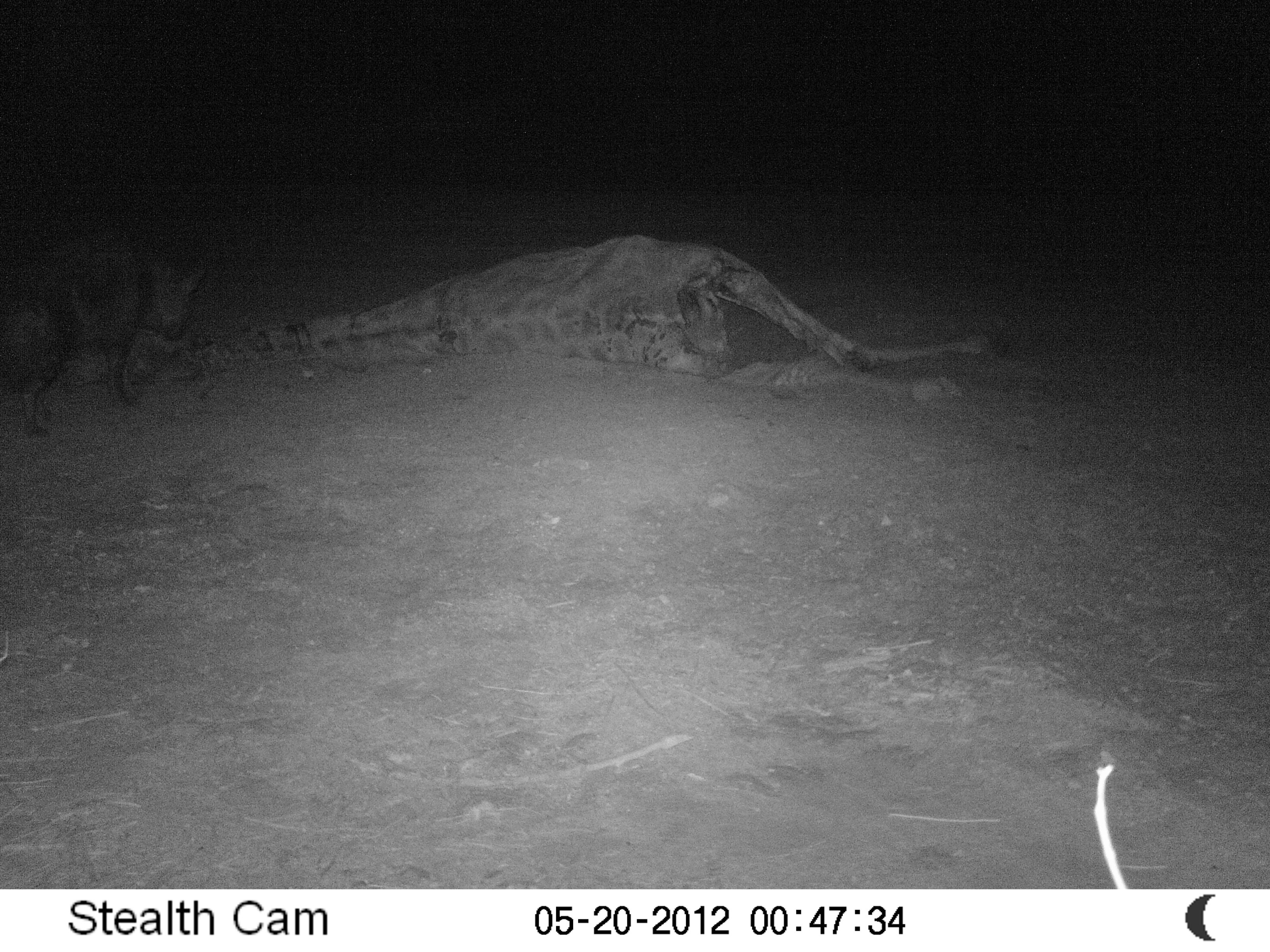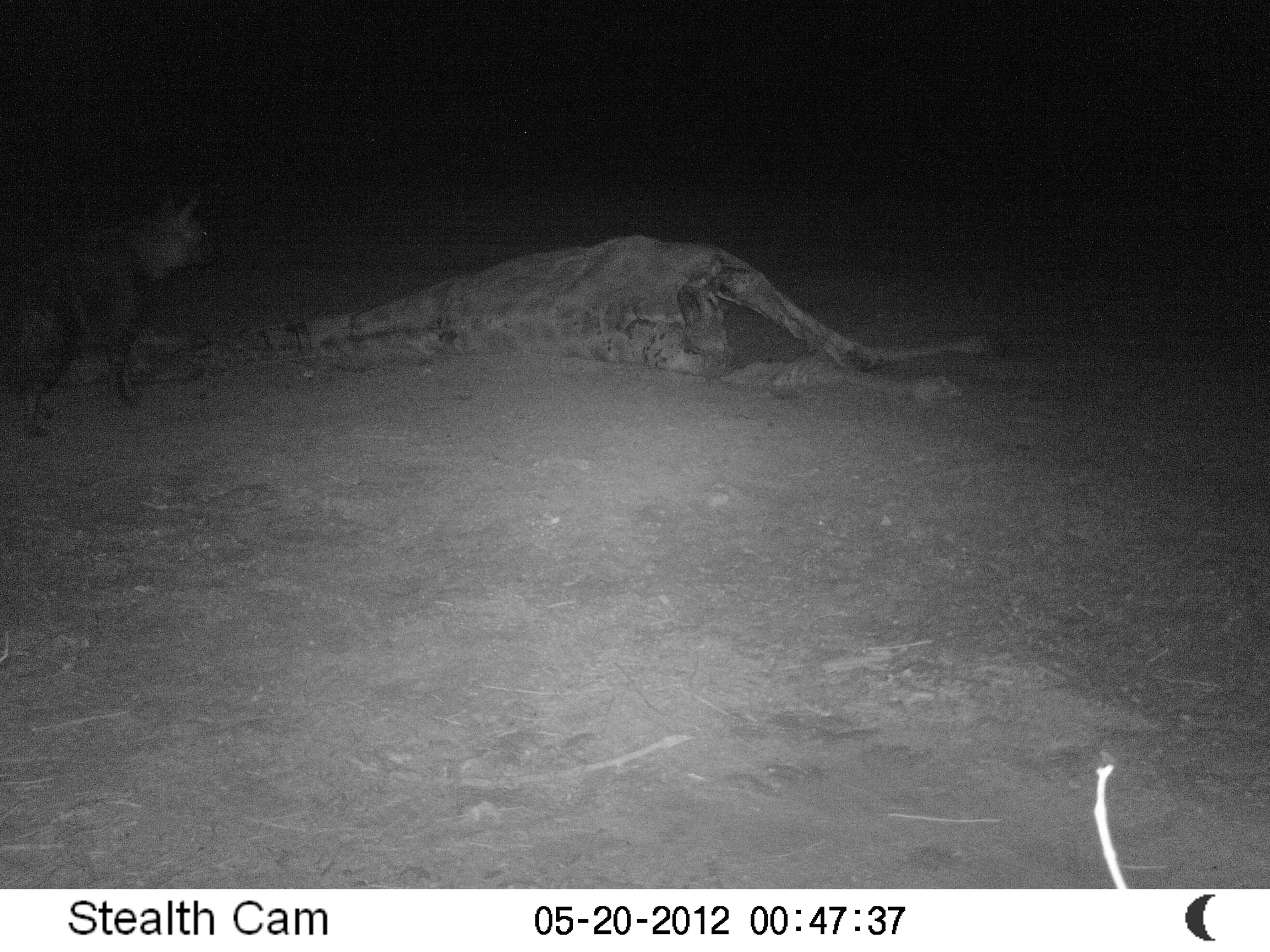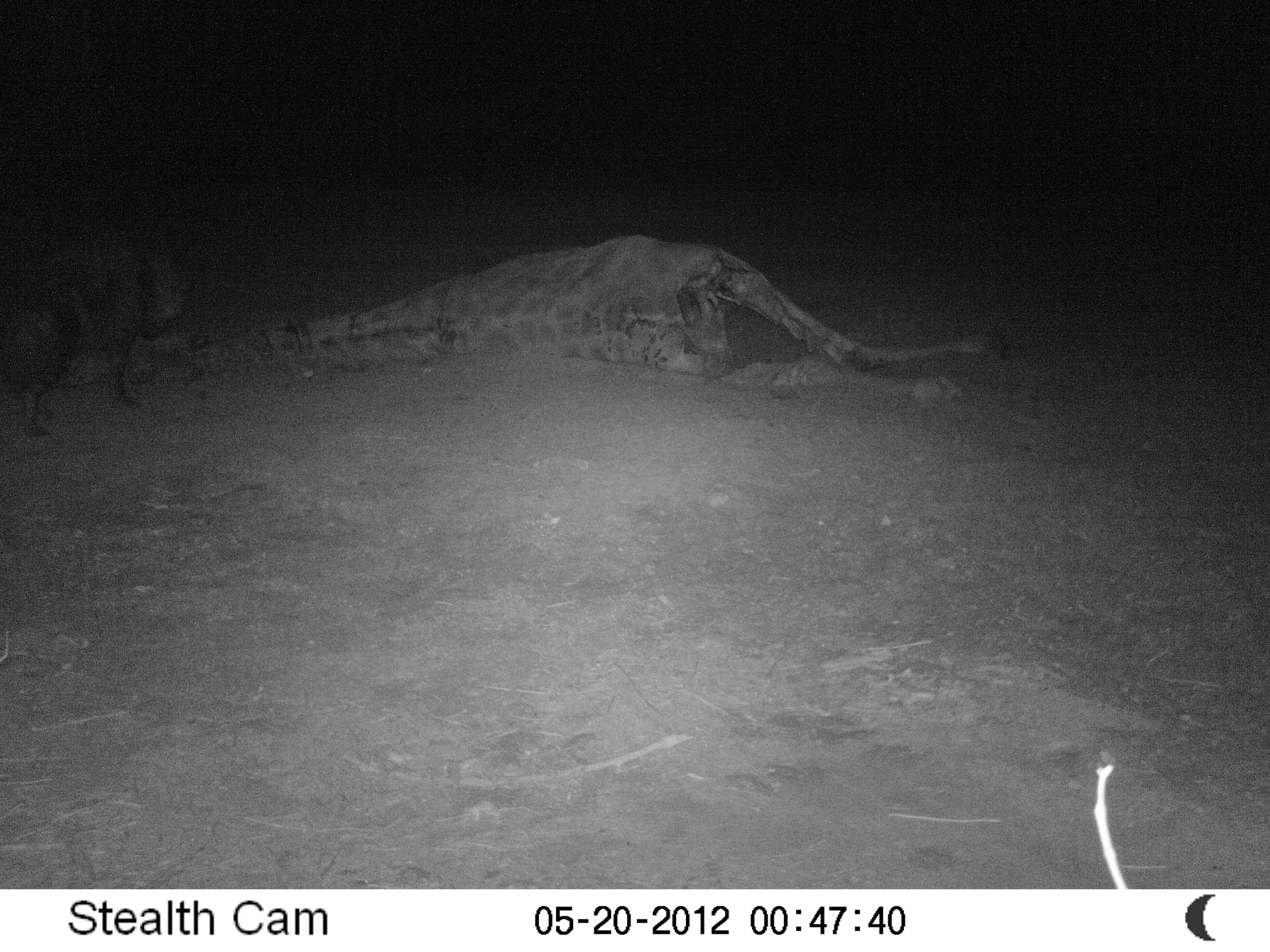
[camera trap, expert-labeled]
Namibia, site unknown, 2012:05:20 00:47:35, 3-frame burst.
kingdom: Animalia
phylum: Chordata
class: Mammalia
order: Carnivora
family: Hyaenidae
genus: Parahyaena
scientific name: Parahyaena brunnea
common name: brown hyena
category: hyaena brunnea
Hyaena brunnea (brown hyena) (Parahyaena brunnea).